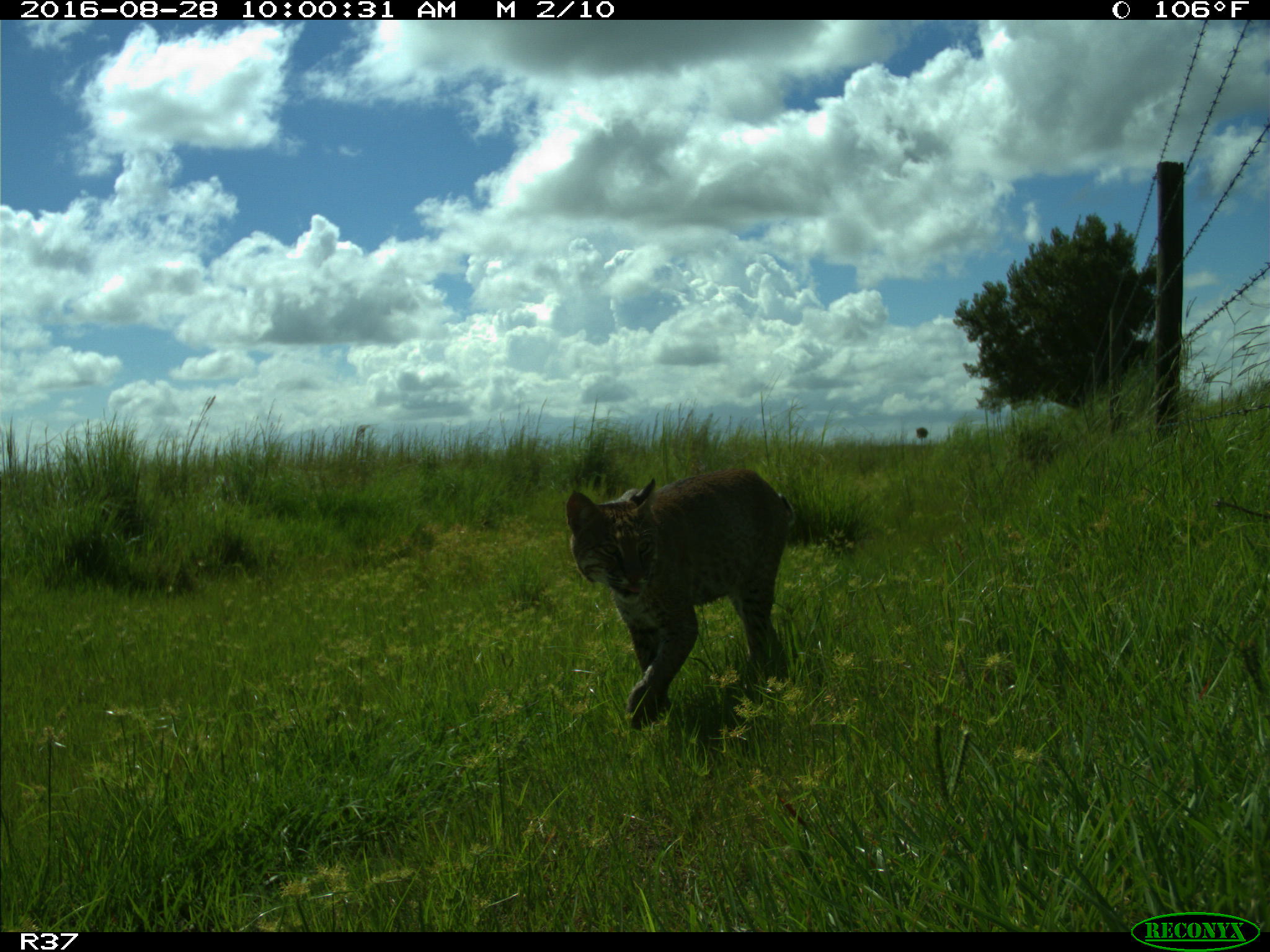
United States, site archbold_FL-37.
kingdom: Animalia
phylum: Chordata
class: Mammalia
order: Carnivora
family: Felidae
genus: Lynx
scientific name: Lynx rufus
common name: bobcat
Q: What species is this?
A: Lynx rufus (bobcat).